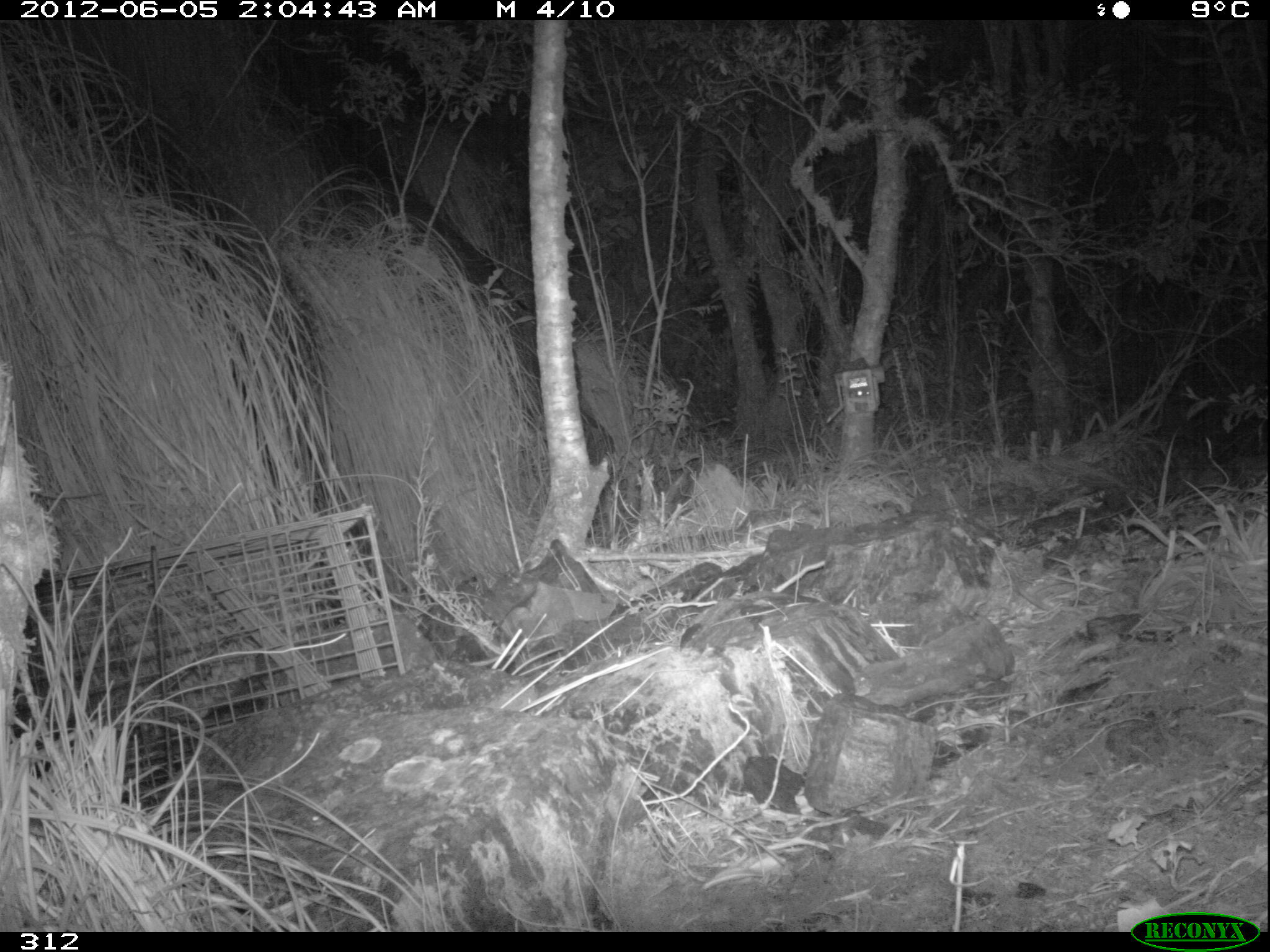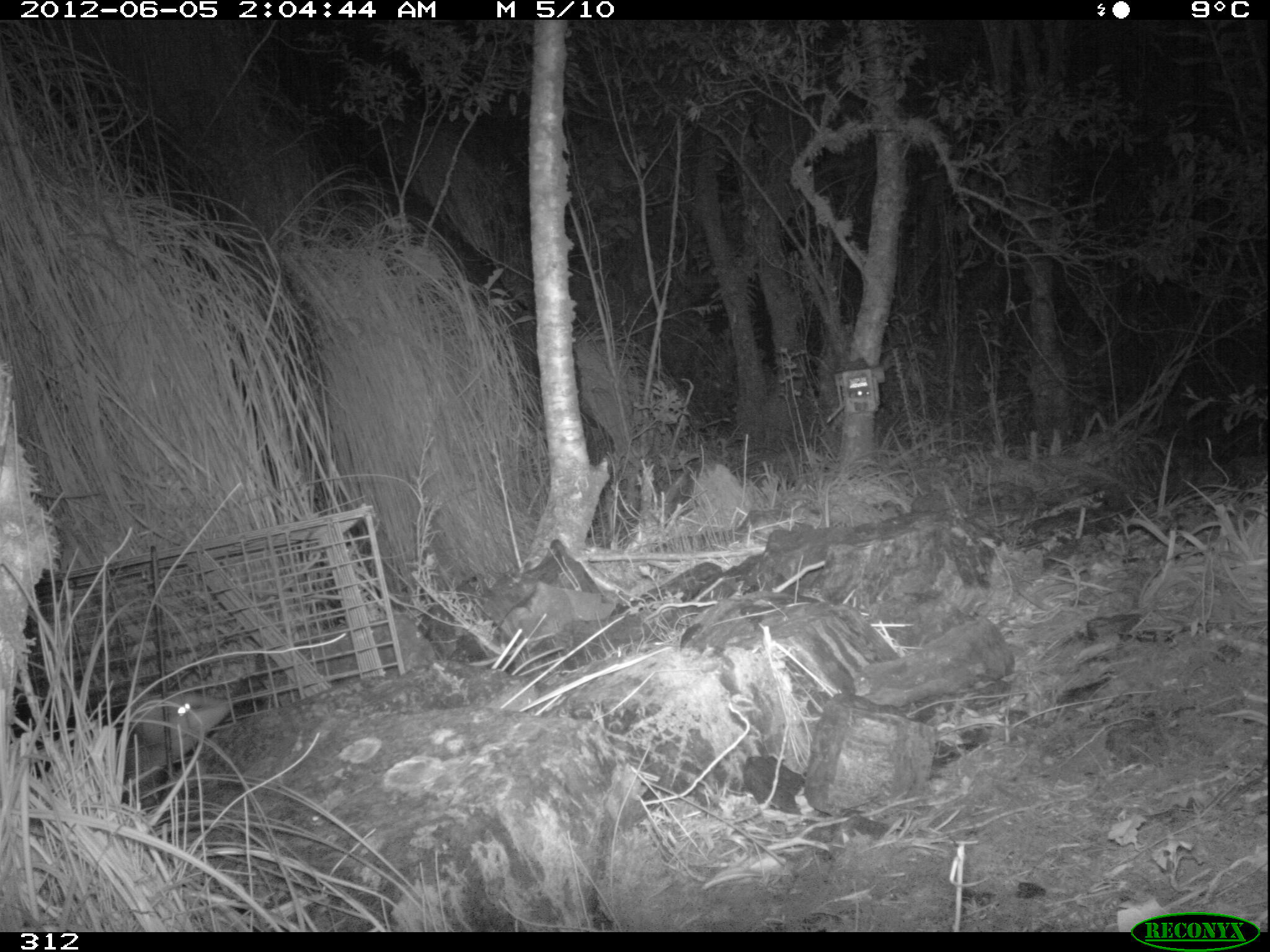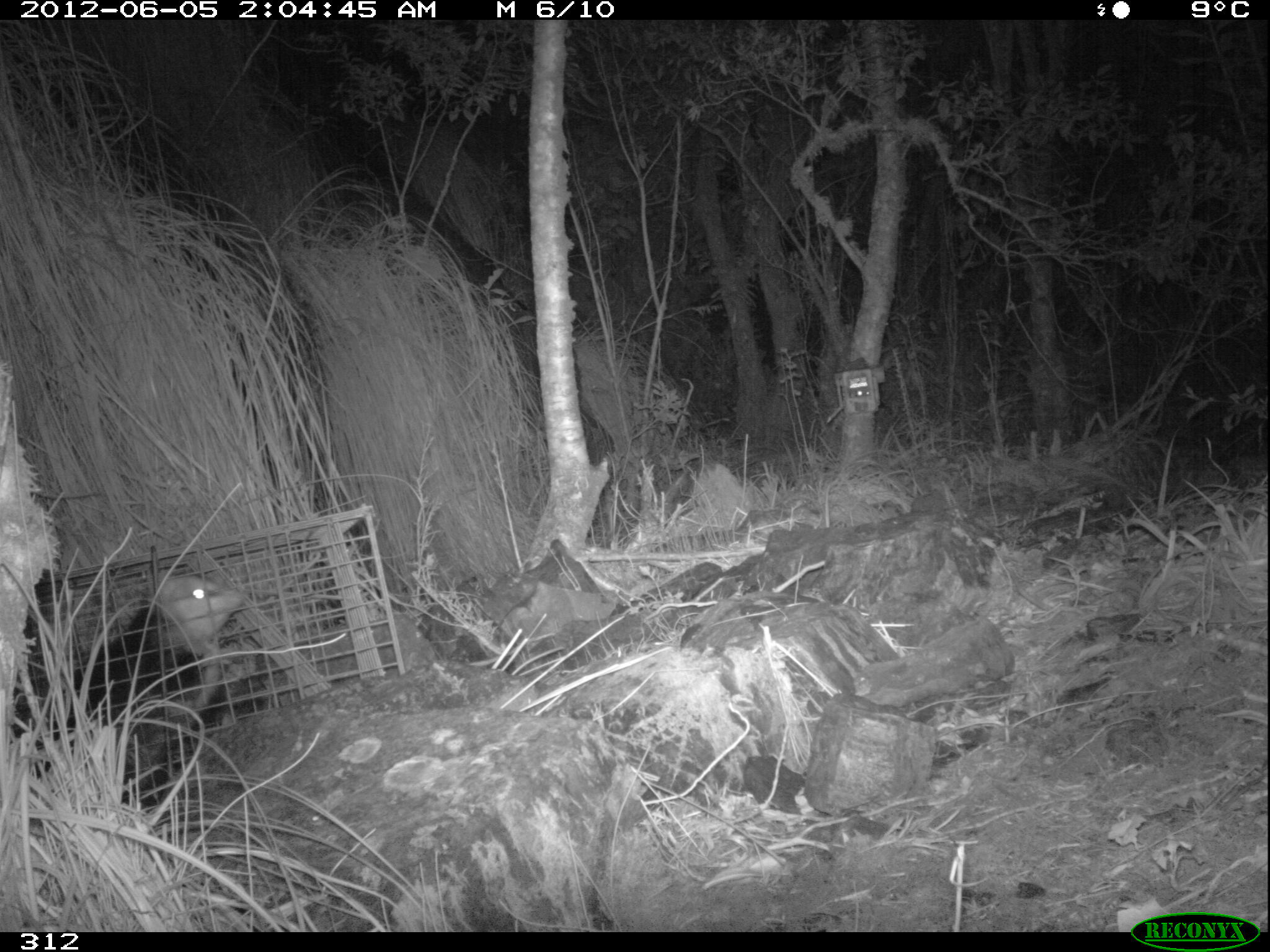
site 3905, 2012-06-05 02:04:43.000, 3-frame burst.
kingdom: Animalia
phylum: Chordata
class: Mammalia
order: Didelphimorphia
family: Didelphidae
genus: Didelphis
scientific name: Didelphis pernigra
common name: andean white-eared opossum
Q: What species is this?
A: Didelphis pernigra (andean white-eared opossum).